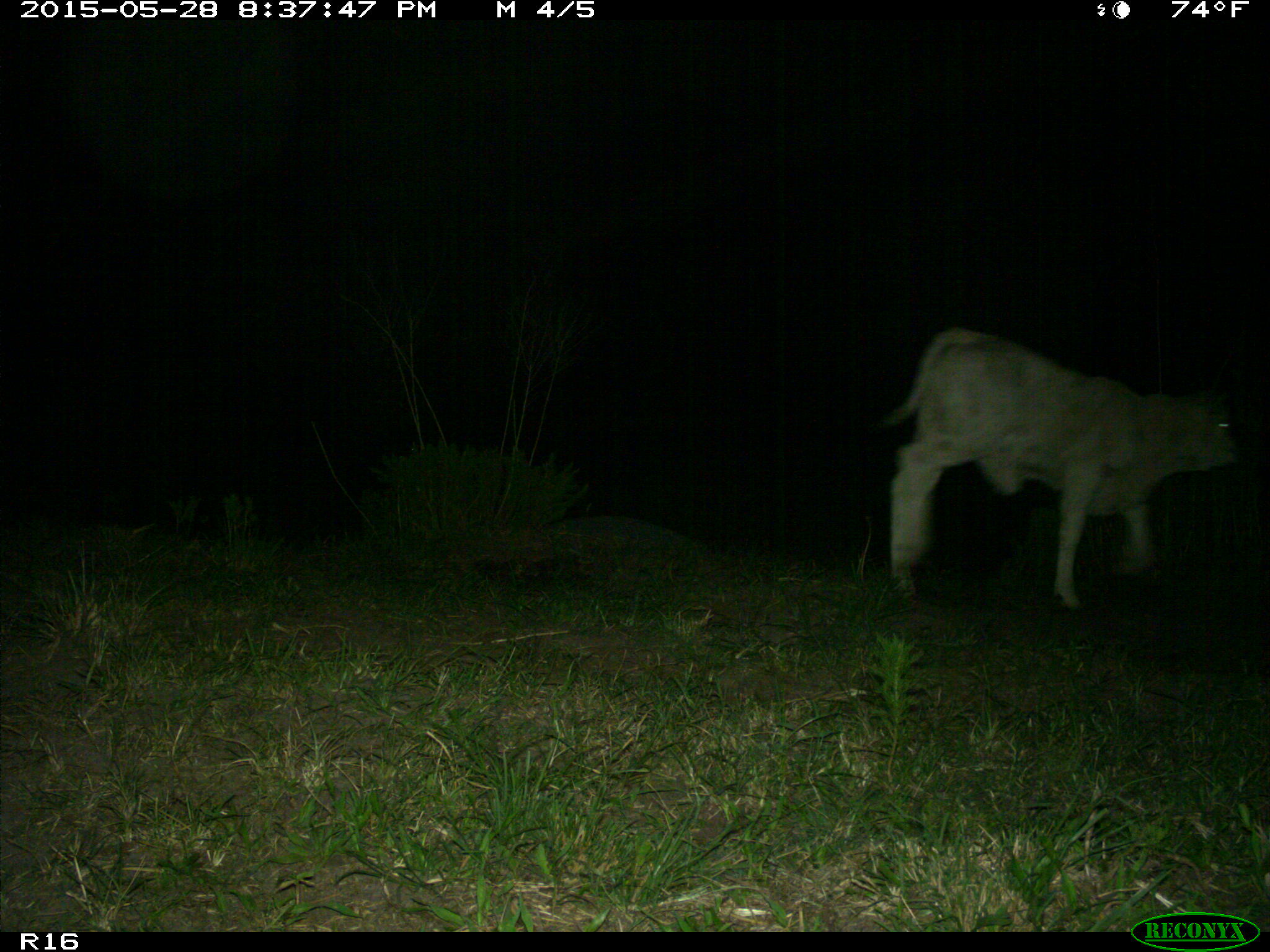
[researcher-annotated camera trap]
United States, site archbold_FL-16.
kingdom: Animalia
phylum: Chordata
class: Mammalia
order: Artiodactyla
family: Bovidae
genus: Bos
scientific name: Bos taurus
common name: domestic cow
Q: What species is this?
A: Bos taurus (domestic cow).